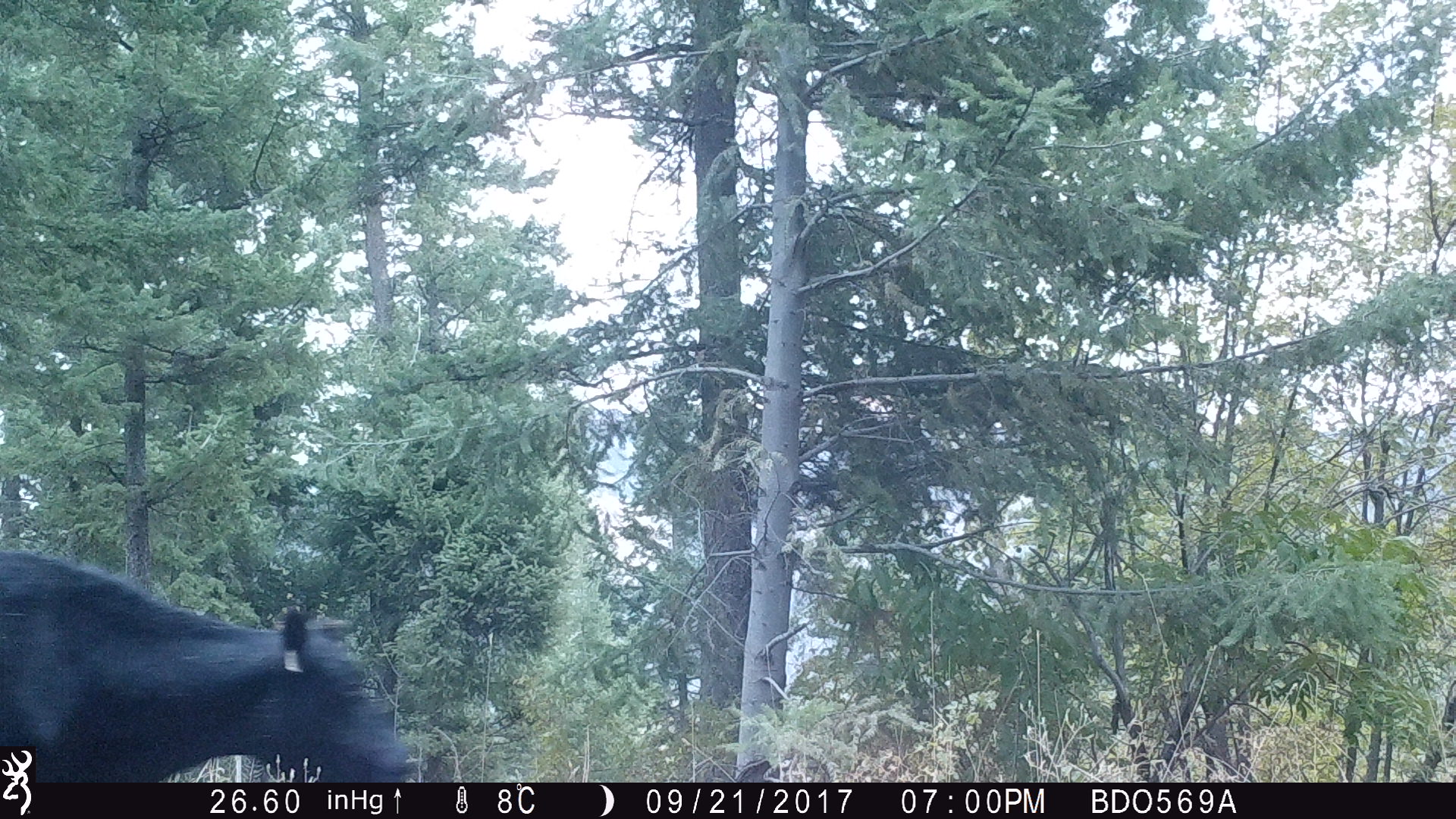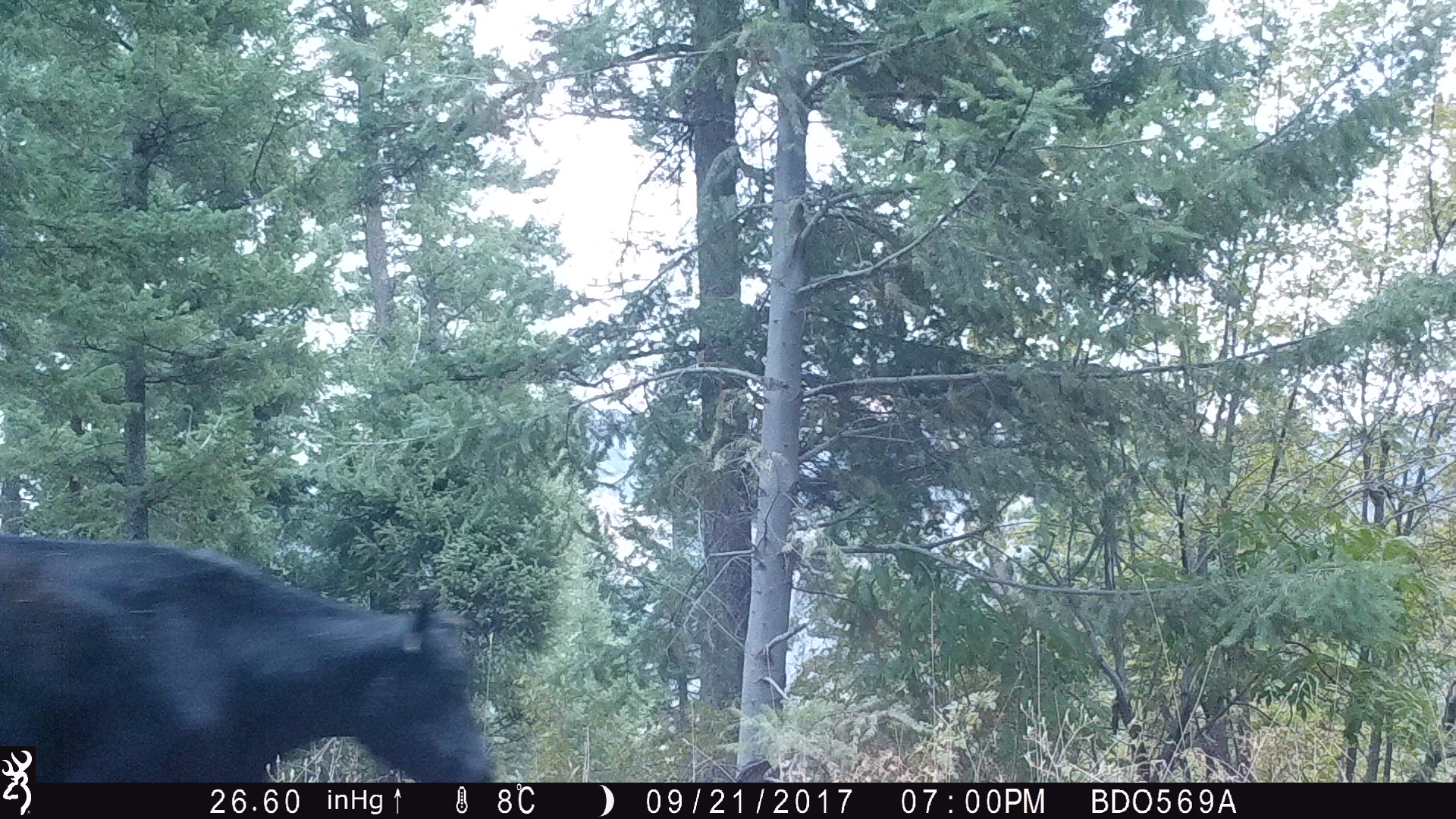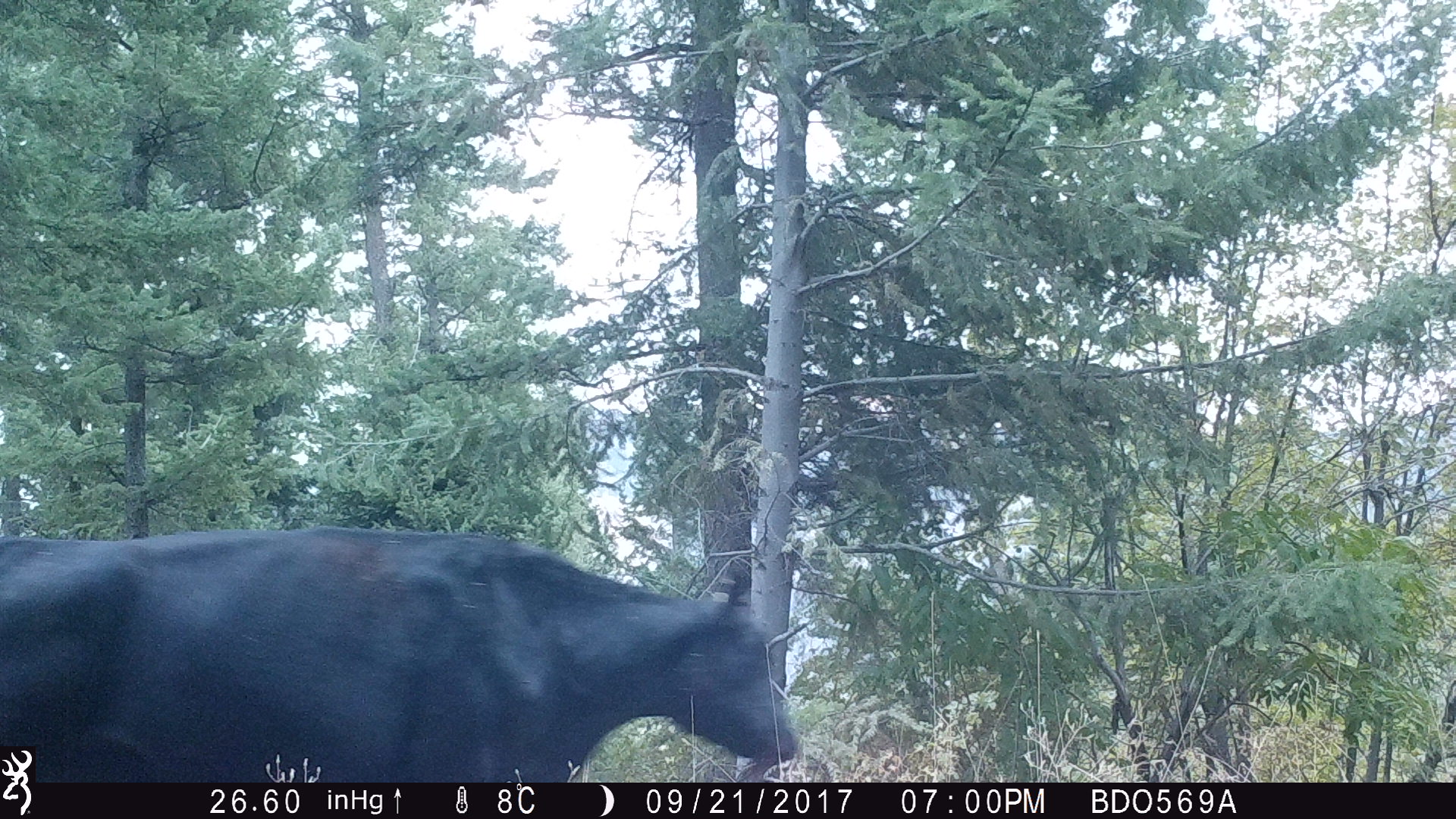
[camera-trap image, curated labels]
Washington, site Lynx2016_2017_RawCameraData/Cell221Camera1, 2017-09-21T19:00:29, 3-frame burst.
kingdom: Animalia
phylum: Chordata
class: Mammalia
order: Artiodactyla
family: Bovidae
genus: Bos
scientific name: Bos taurus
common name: domestic cattle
Domestic cattle (Bos taurus). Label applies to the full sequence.